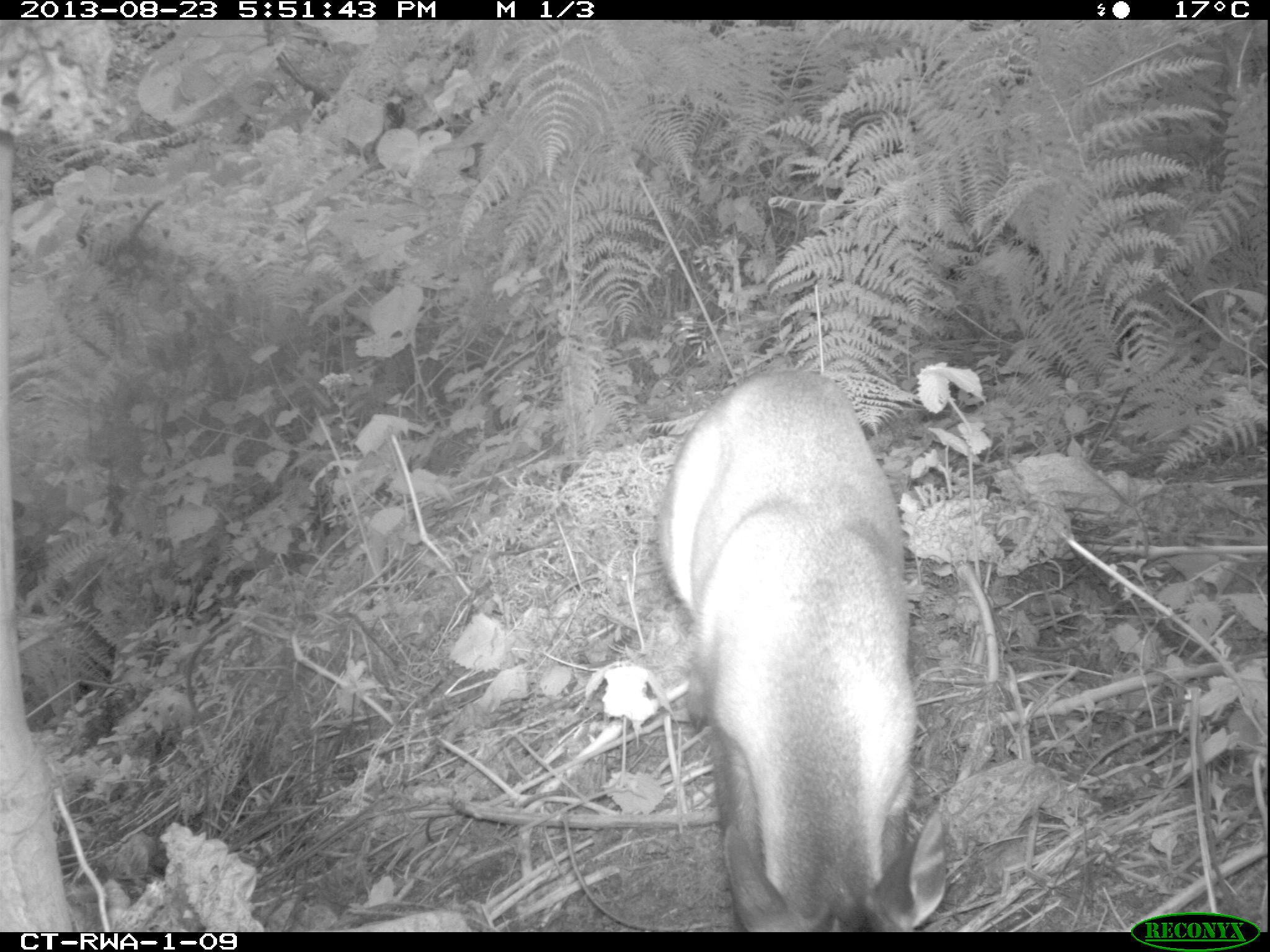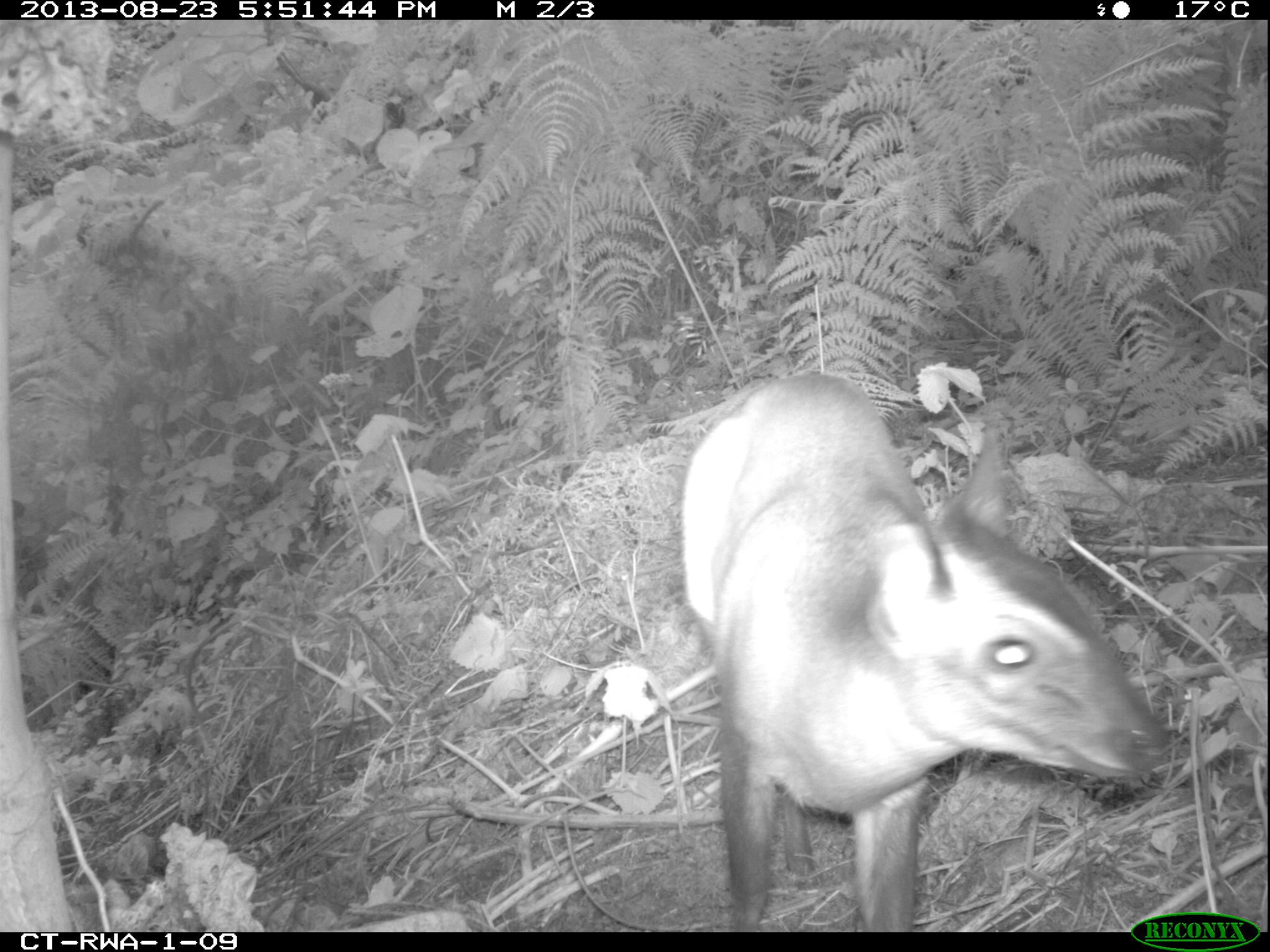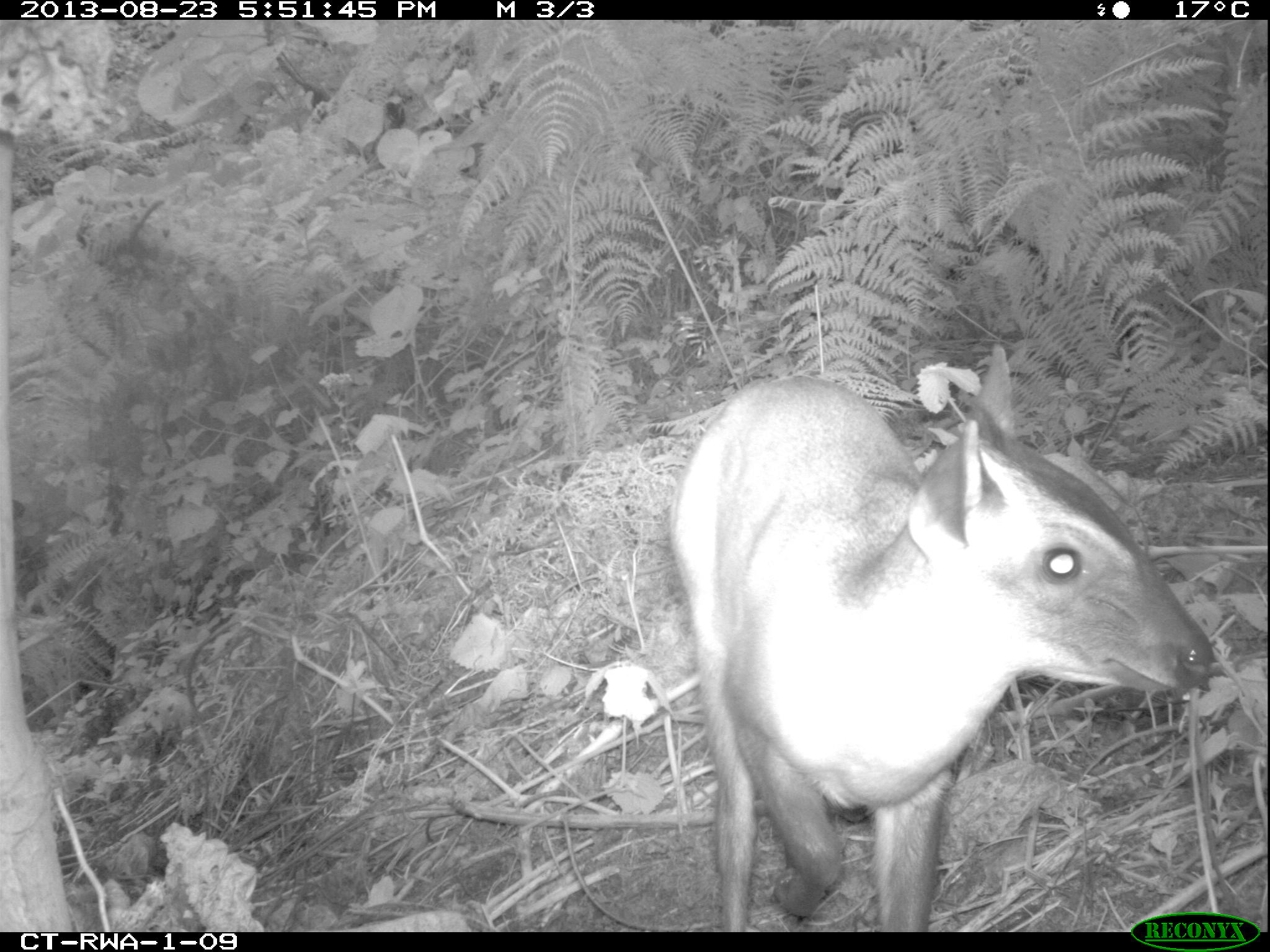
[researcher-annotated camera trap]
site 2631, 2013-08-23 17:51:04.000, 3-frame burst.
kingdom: Animalia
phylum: Chordata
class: Mammalia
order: Artiodactyla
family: Bovidae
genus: Cephalophus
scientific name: Cephalophus nigrifrons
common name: black-fronted duiker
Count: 1.